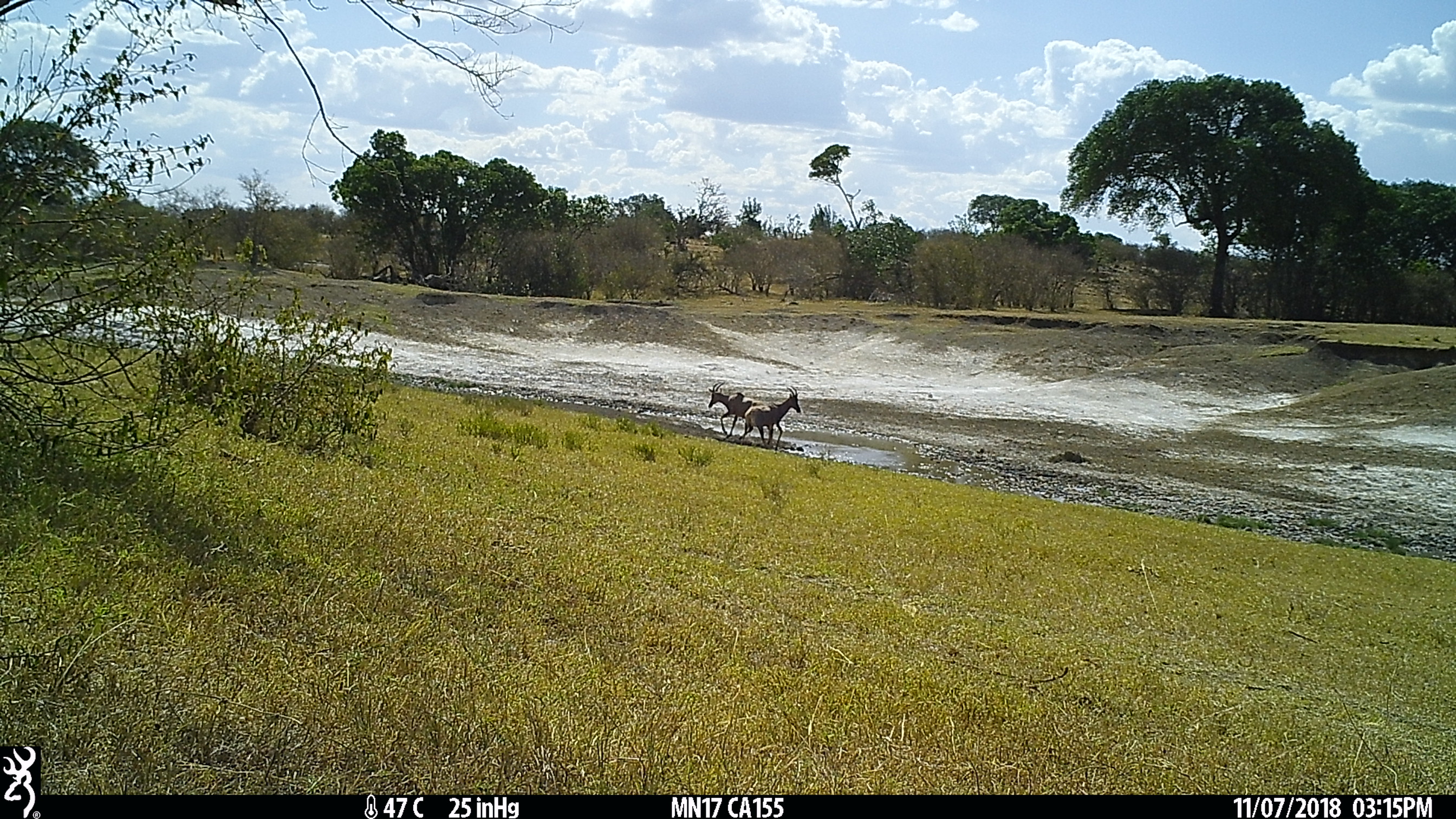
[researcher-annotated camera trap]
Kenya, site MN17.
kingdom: Animalia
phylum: Chordata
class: Mammalia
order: Artiodactyla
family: Bovidae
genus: Damaliscus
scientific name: Damaliscus lunatus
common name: topi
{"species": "topi (Damaliscus lunatus)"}